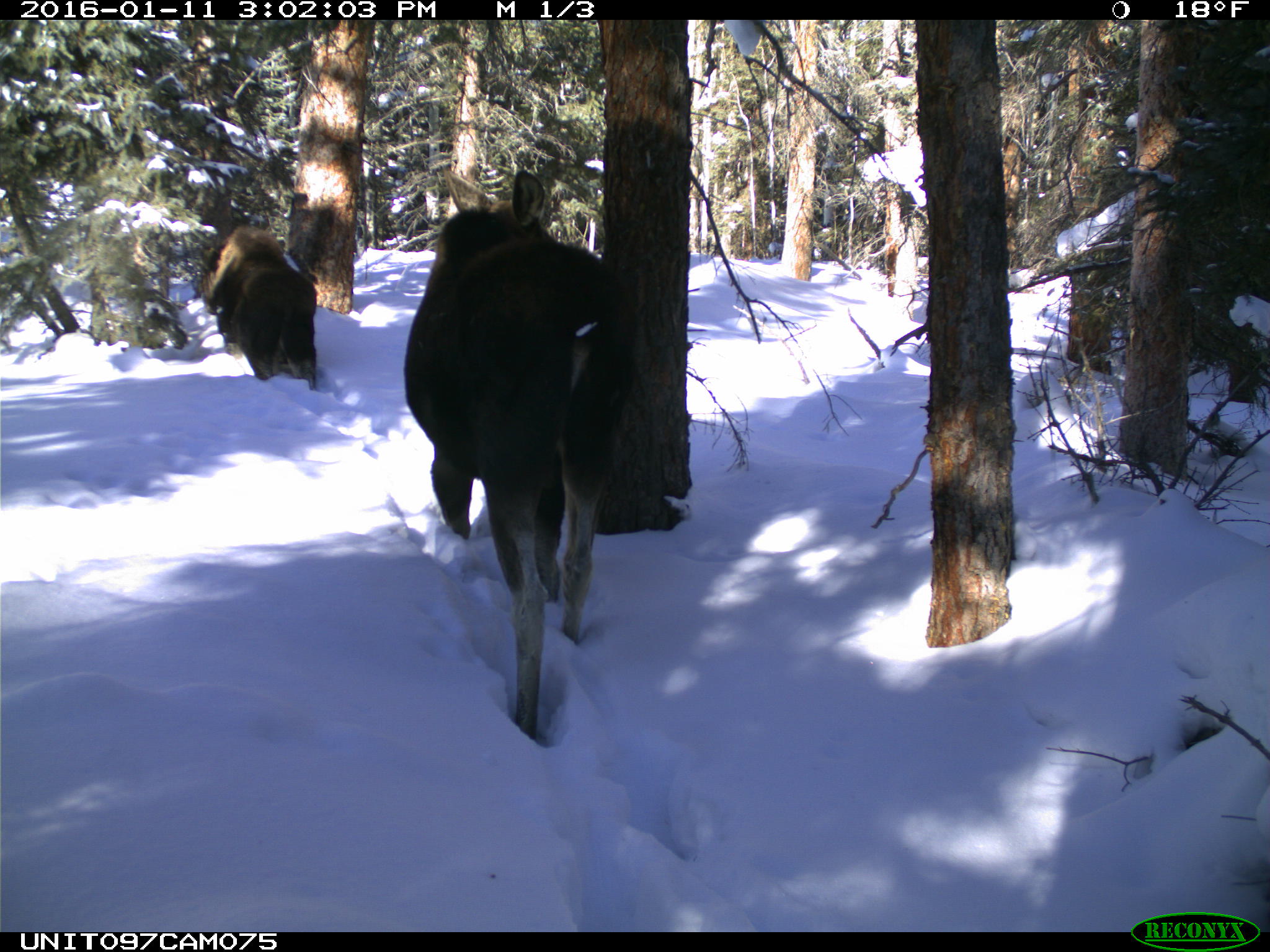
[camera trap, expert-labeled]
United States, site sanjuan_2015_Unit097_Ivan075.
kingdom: Animalia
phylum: Chordata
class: Mammalia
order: Artiodactyla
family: Cervidae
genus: Alces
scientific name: Alces alces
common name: moose